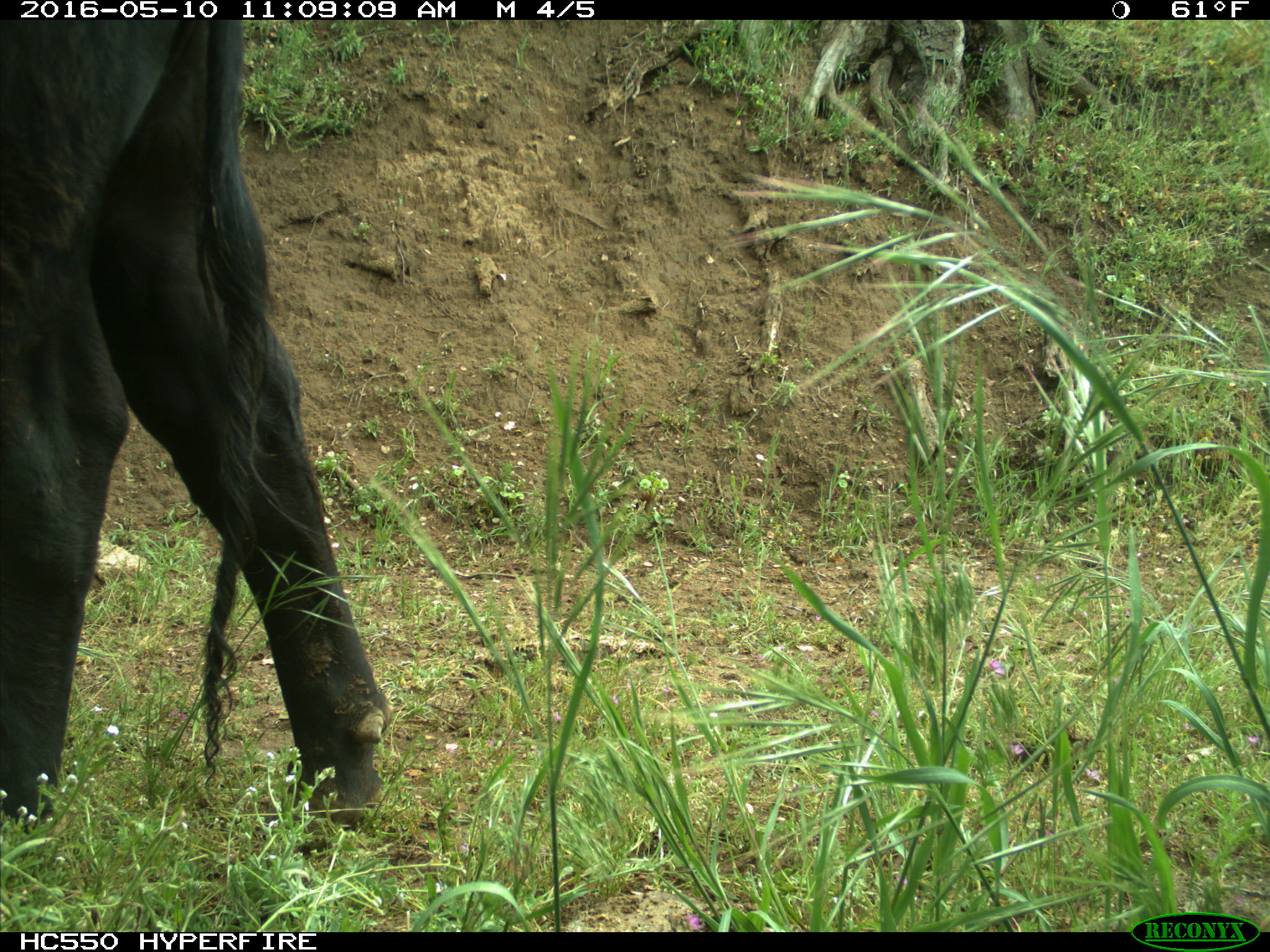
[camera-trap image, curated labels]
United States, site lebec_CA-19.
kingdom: Animalia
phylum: Chordata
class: Mammalia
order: Artiodactyla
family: Bovidae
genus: Bos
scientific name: Bos taurus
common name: domestic cow